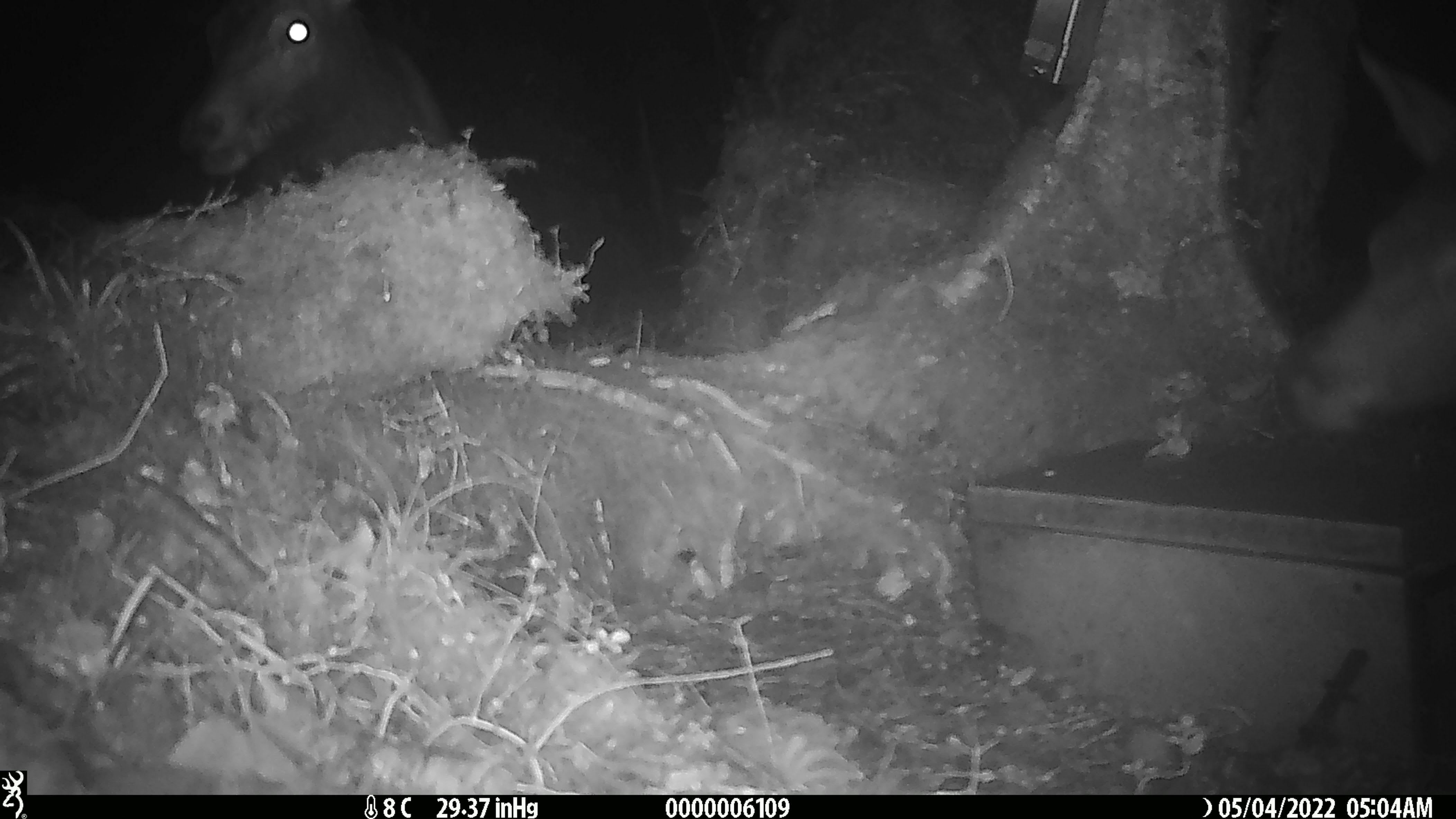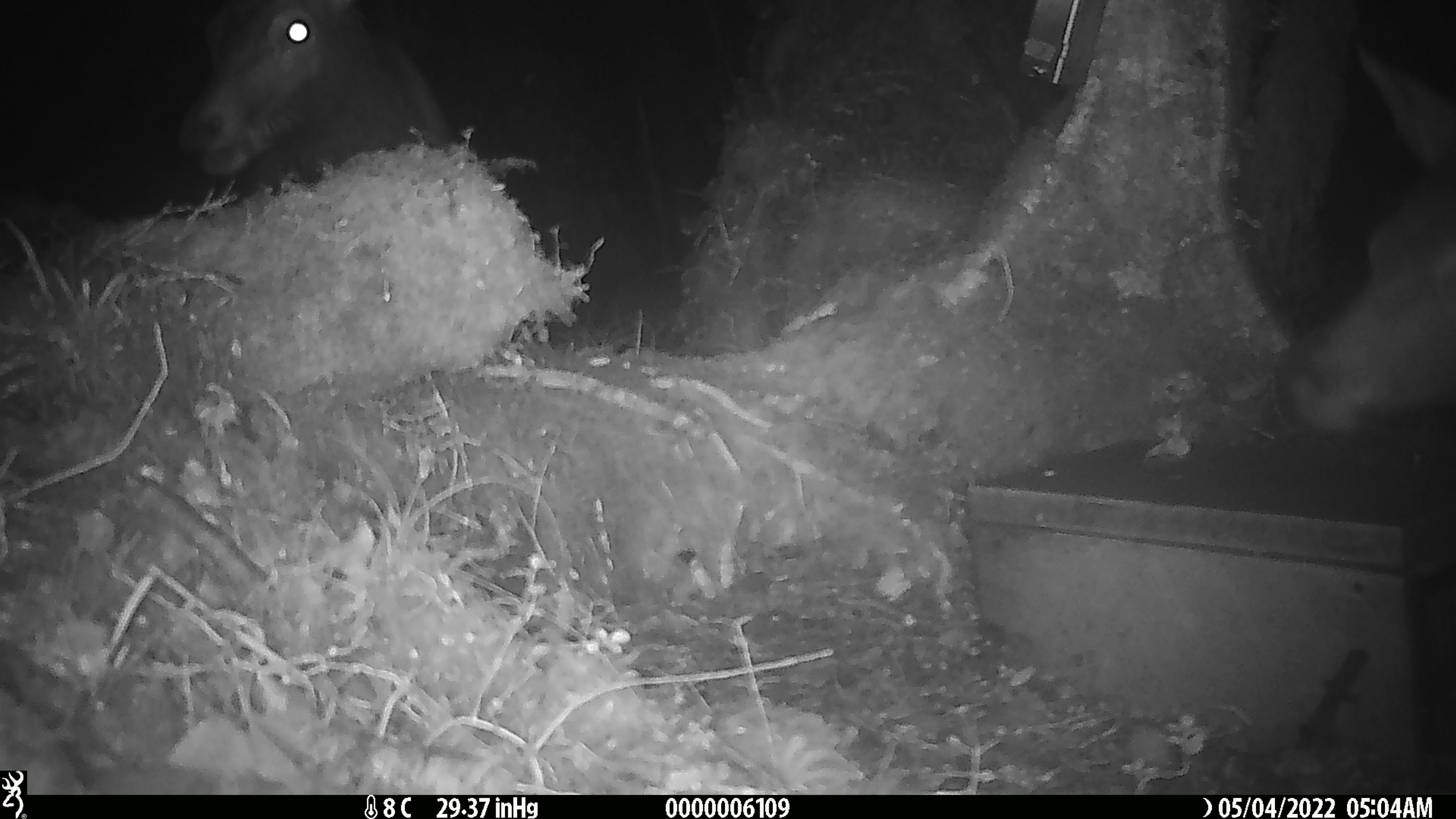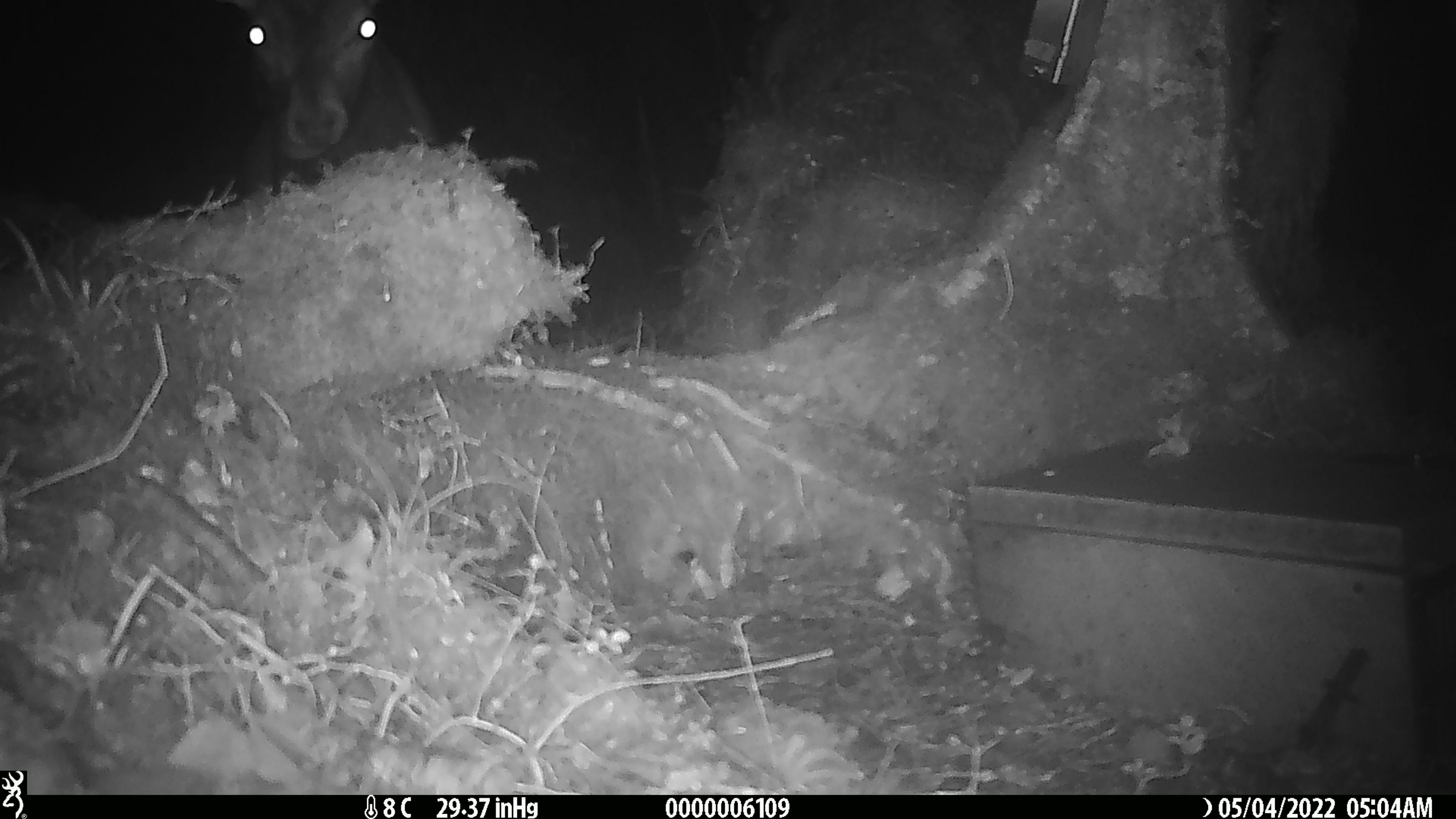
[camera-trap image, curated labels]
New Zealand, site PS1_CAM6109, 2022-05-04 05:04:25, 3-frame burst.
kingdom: Animalia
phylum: Chordata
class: Mammalia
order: Artiodactyla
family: Cervidae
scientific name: Cervidae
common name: deer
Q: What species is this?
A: Deer (Cervidae).